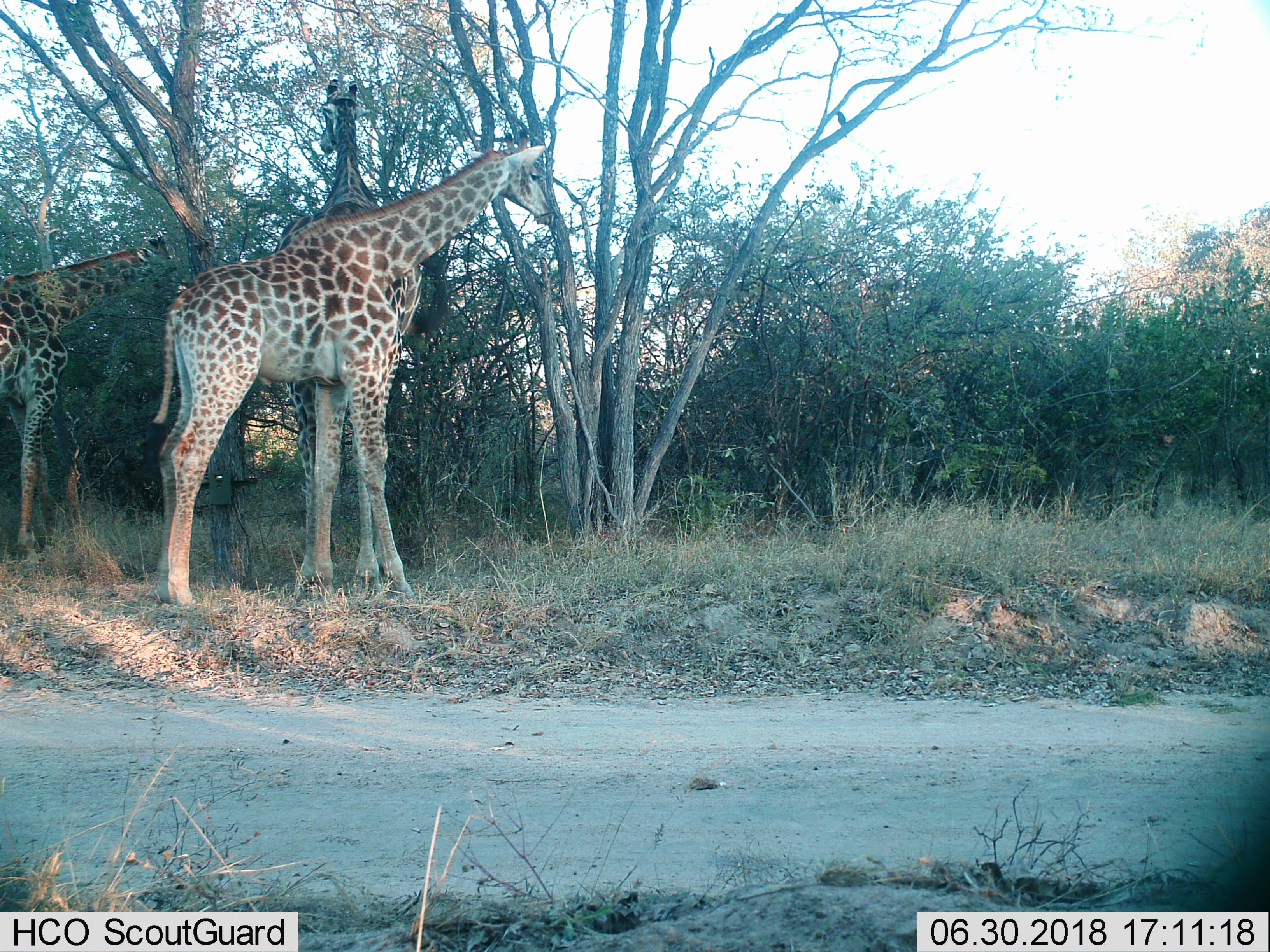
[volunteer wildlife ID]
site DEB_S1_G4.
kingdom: Animalia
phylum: Chordata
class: Mammalia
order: Artiodactyla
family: Giraffidae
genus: Giraffa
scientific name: Giraffa camelopardalis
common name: giraffe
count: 3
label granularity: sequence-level